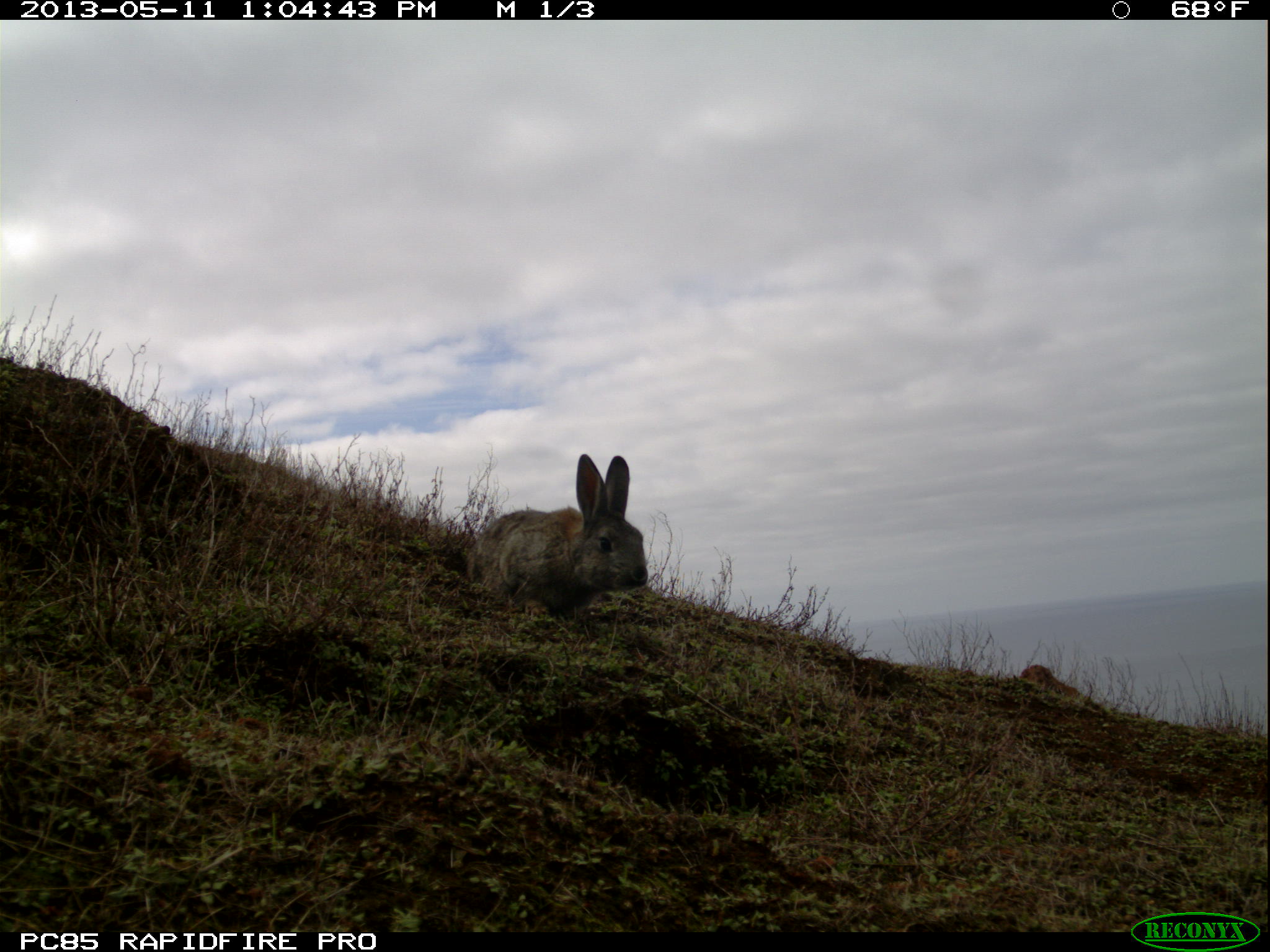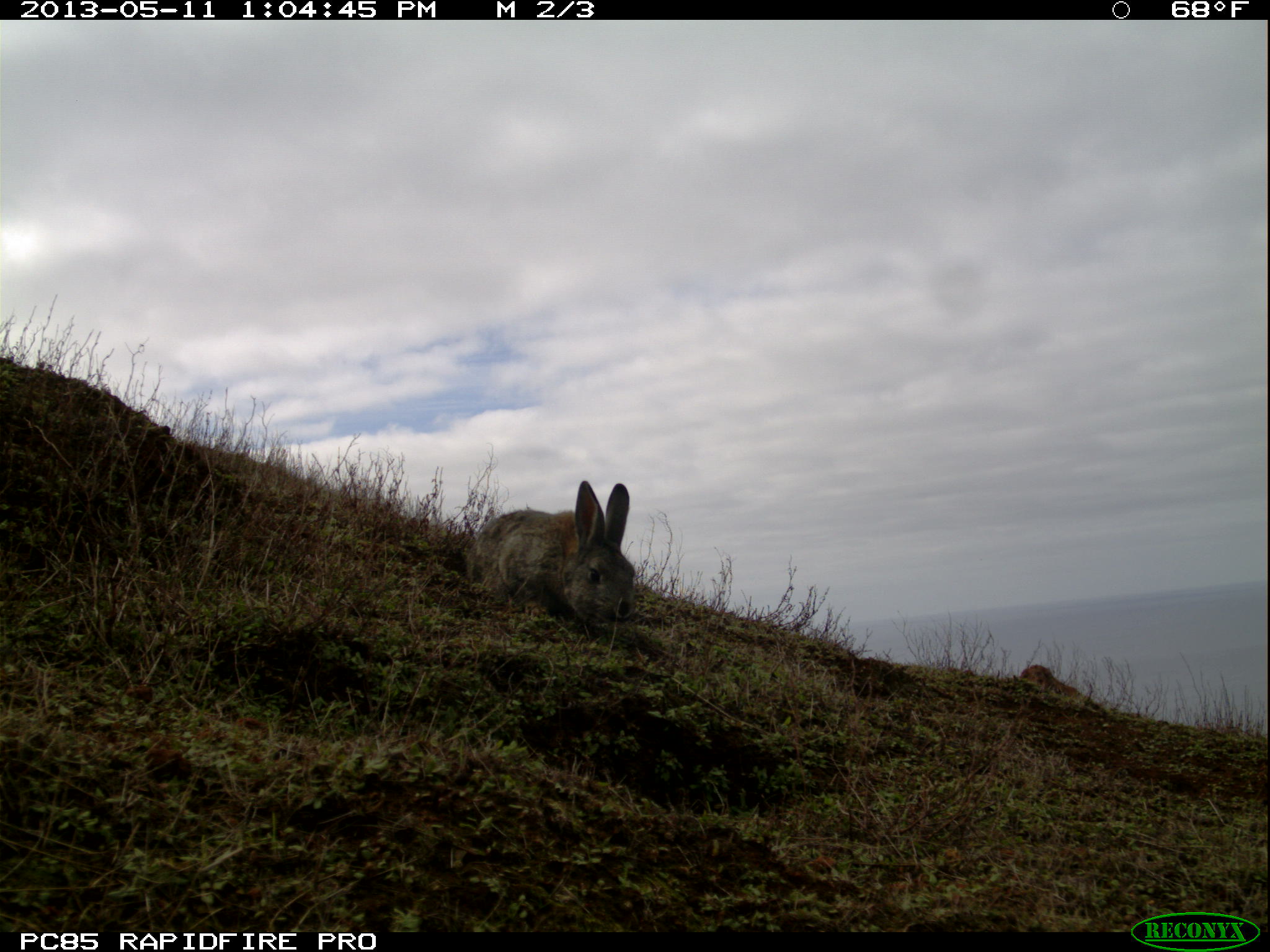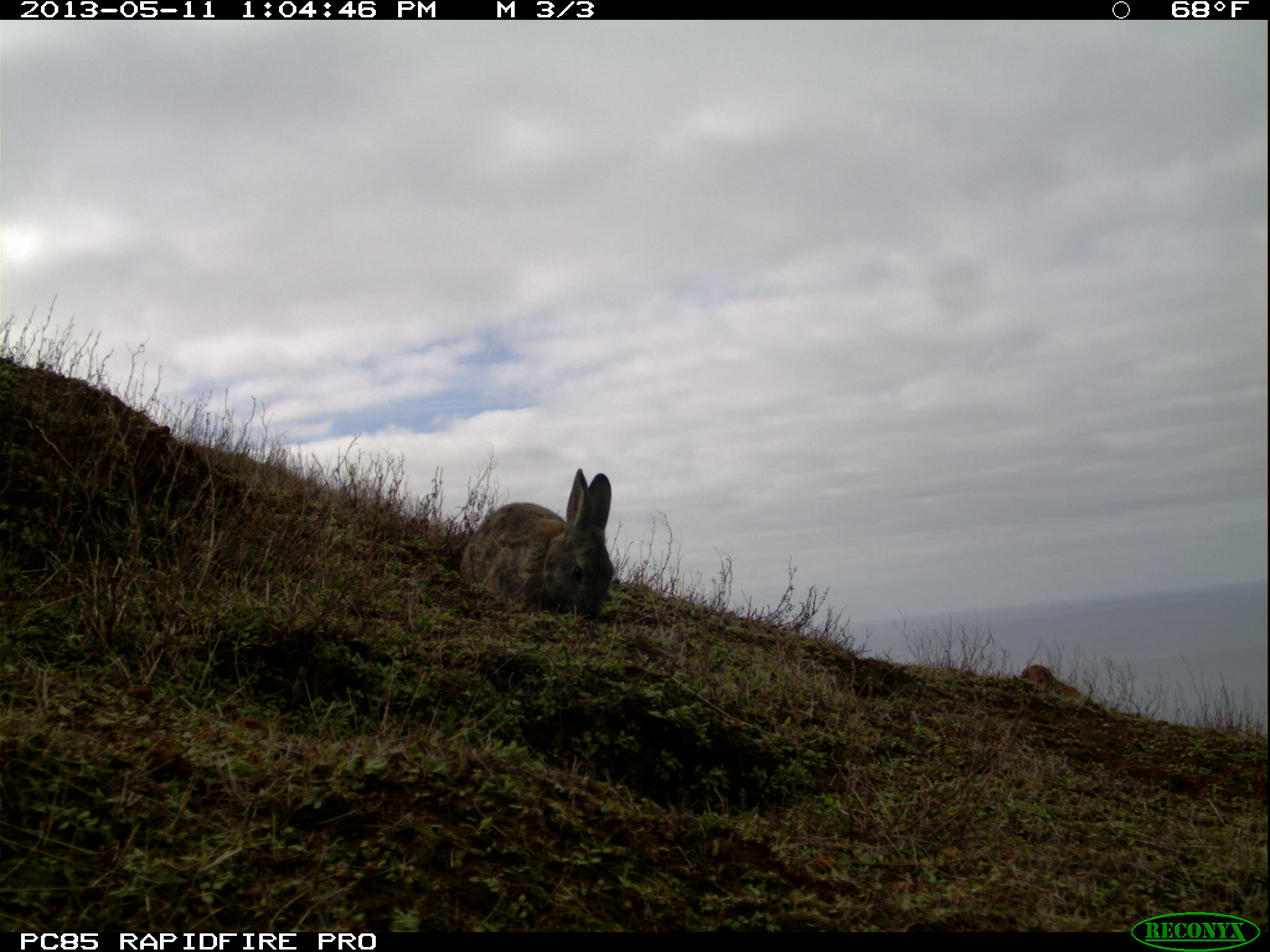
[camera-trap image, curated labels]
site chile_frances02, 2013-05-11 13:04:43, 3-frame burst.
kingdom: Animalia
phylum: Chordata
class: Mammalia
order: Lagomorpha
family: Leporidae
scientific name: Leporidae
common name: rabbits and hares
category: rabbit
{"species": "rabbit (rabbits and hares) (Leporidae)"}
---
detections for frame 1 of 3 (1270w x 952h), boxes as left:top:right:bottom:
rabbit: 464:451:649:622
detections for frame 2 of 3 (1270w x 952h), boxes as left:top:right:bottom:
rabbit: 462:476:636:633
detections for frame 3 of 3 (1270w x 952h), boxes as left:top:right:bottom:
rabbit: 455:467:616:623